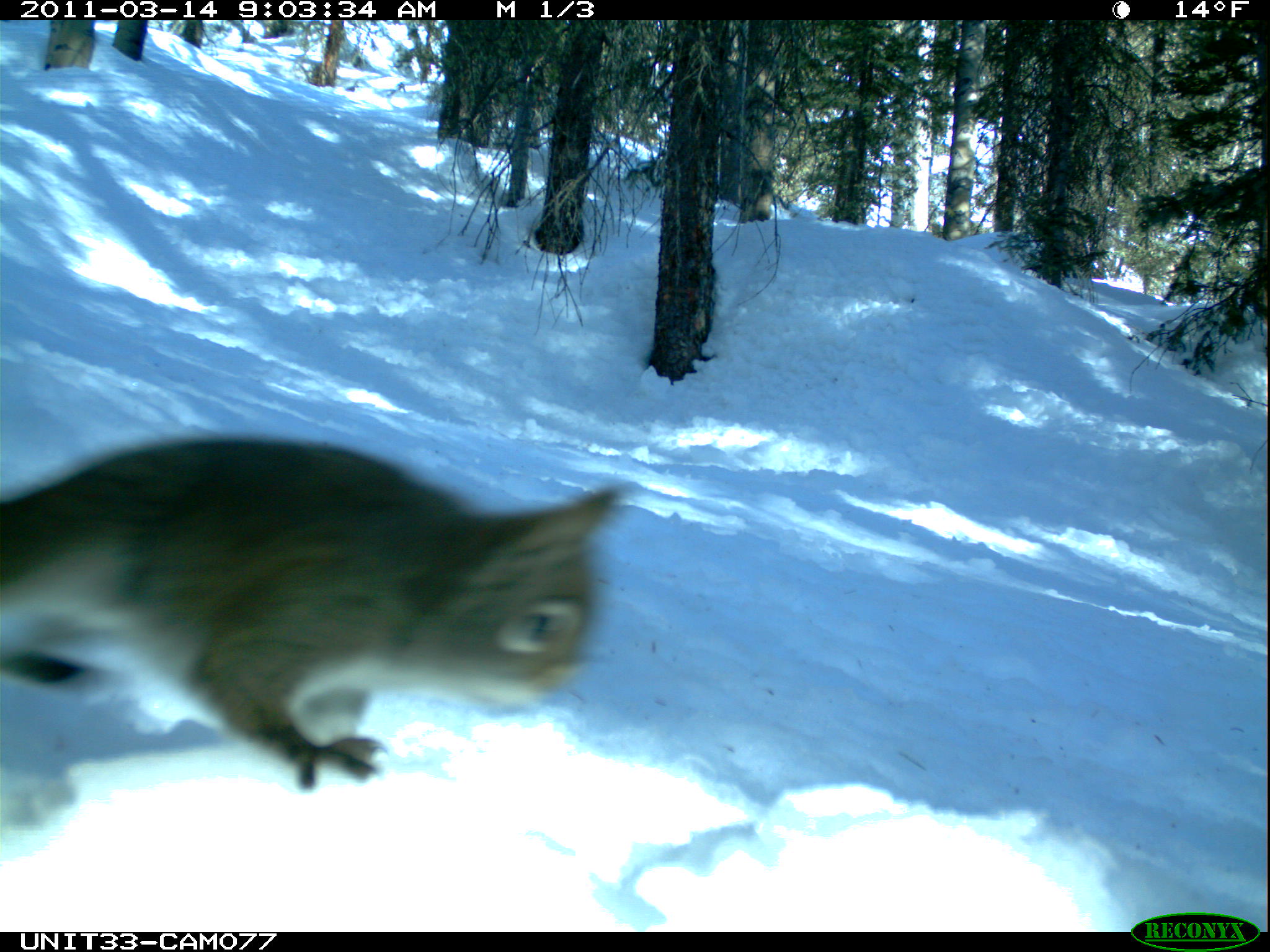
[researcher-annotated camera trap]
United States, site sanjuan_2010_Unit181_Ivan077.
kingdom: Animalia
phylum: Chordata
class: Mammalia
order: Rodentia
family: Sciuridae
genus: Tamiasciurus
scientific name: Tamiasciurus hudsonicus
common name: american red squirrel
Tamiasciurus hudsonicus (american red squirrel).